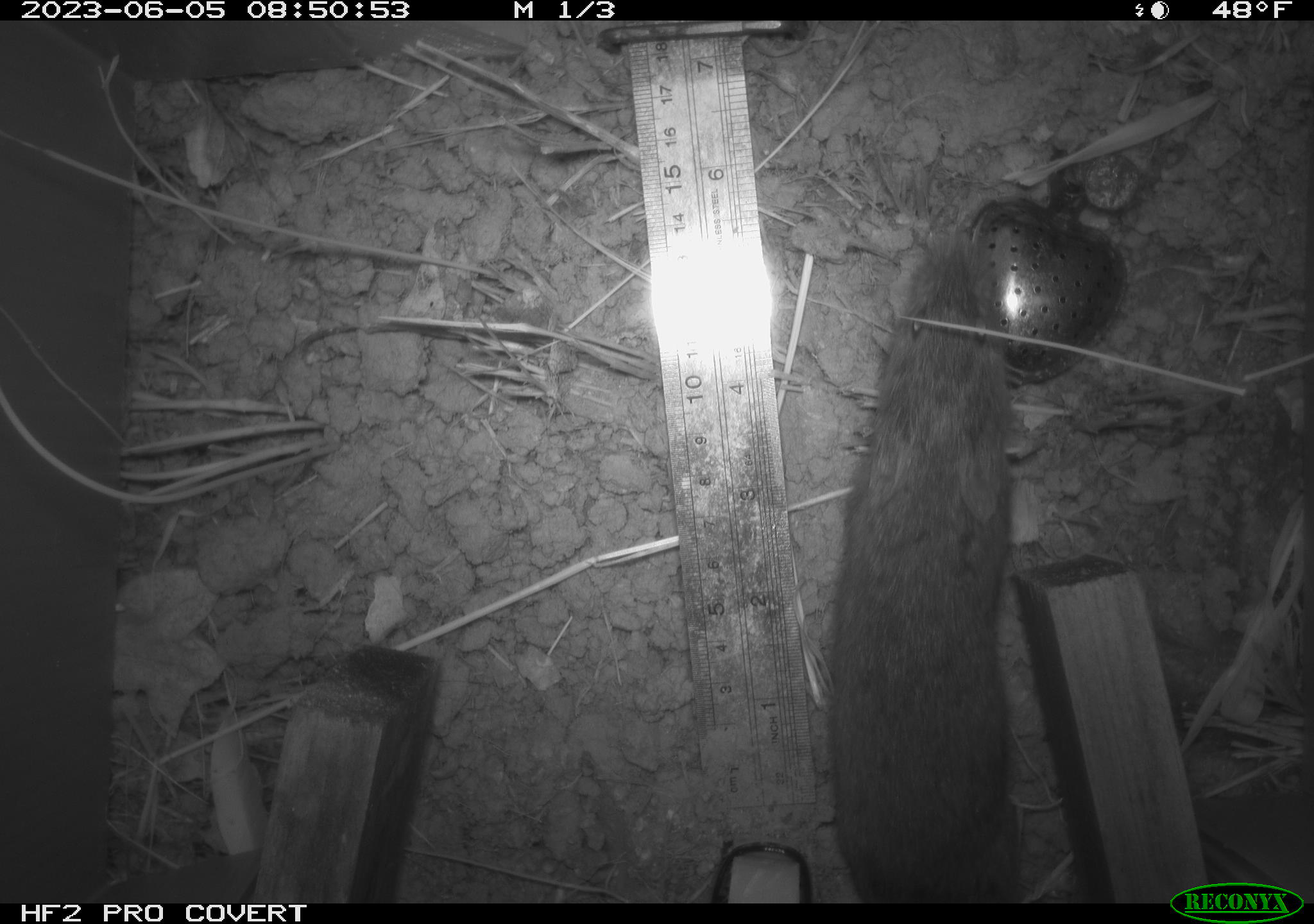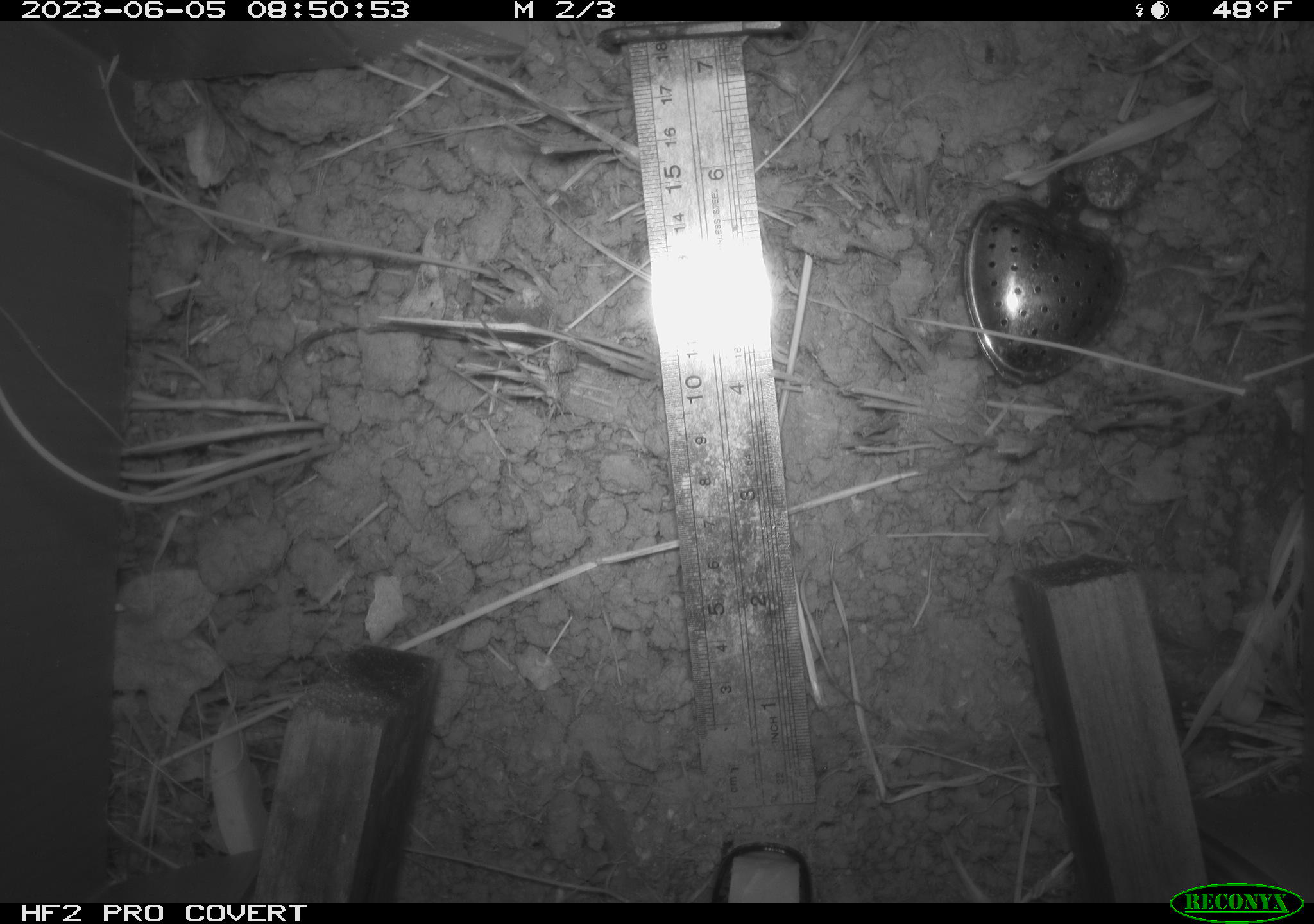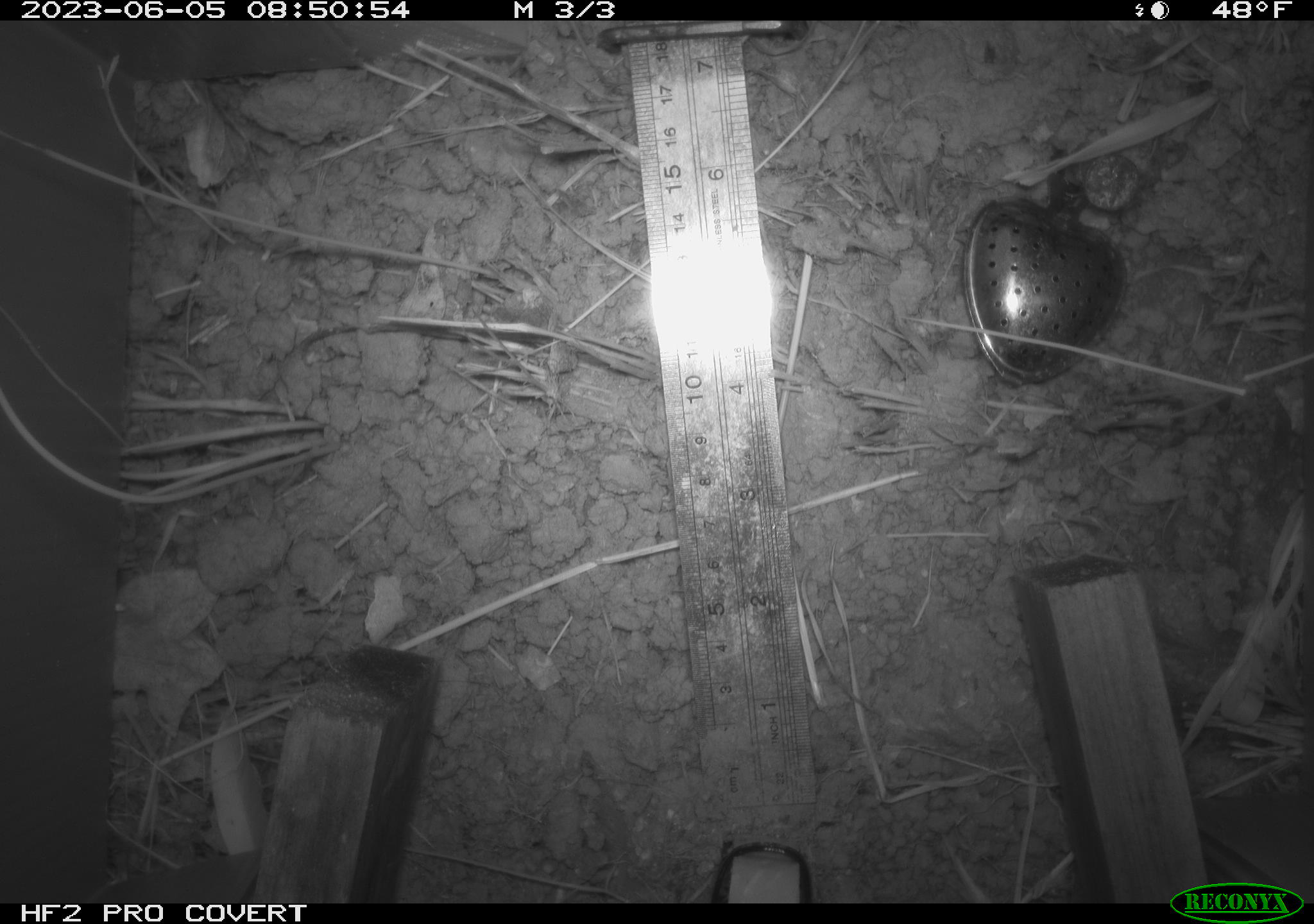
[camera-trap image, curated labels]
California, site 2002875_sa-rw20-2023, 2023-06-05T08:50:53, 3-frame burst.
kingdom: Animalia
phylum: Chordata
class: Mammalia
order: Rodentia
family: Cricetidae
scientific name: Arvicolinae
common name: voles, lemmings, and muskrats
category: arvicolinae subfamily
Arvicolinae subfamily (voles, lemmings, and muskrats) (Arvicolinae).